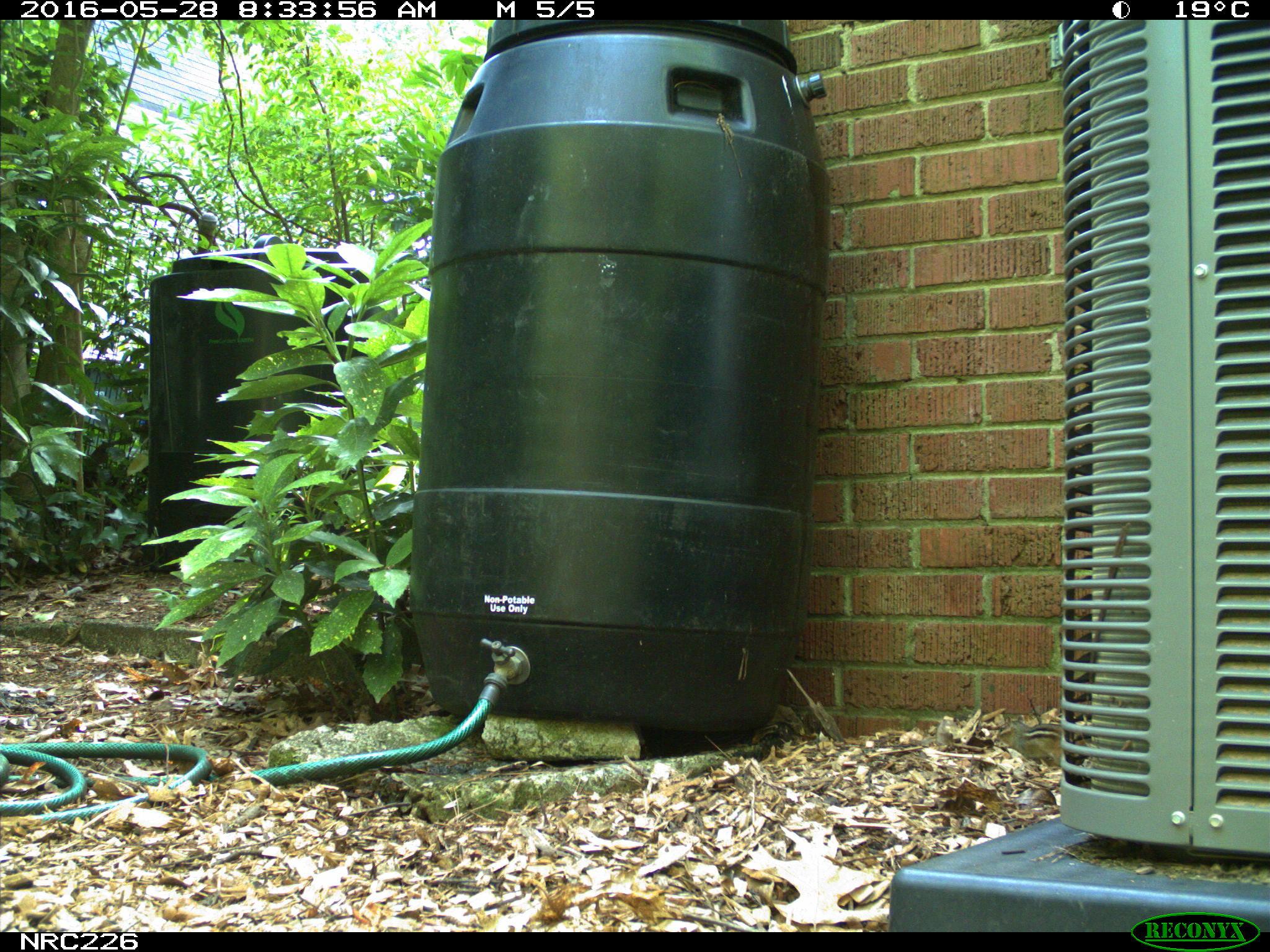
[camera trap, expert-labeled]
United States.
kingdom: Animalia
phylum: Chordata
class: Mammalia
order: Rodentia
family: Sciuridae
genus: Tamias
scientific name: Tamias striatus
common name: eastern chipmunk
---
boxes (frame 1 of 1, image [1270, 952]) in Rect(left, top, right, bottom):
Eastern Chipmunk: Rect(991, 713, 1065, 762)